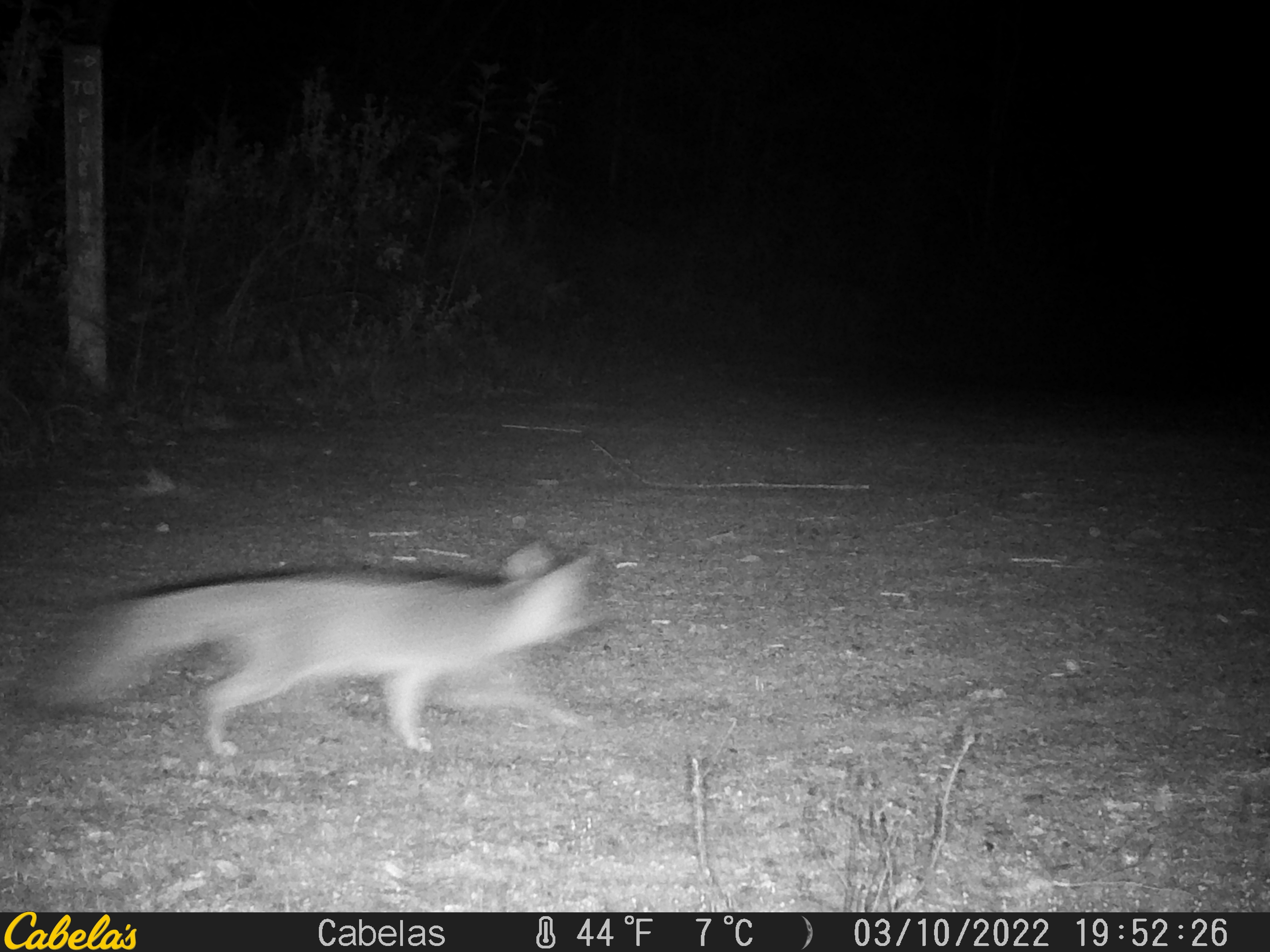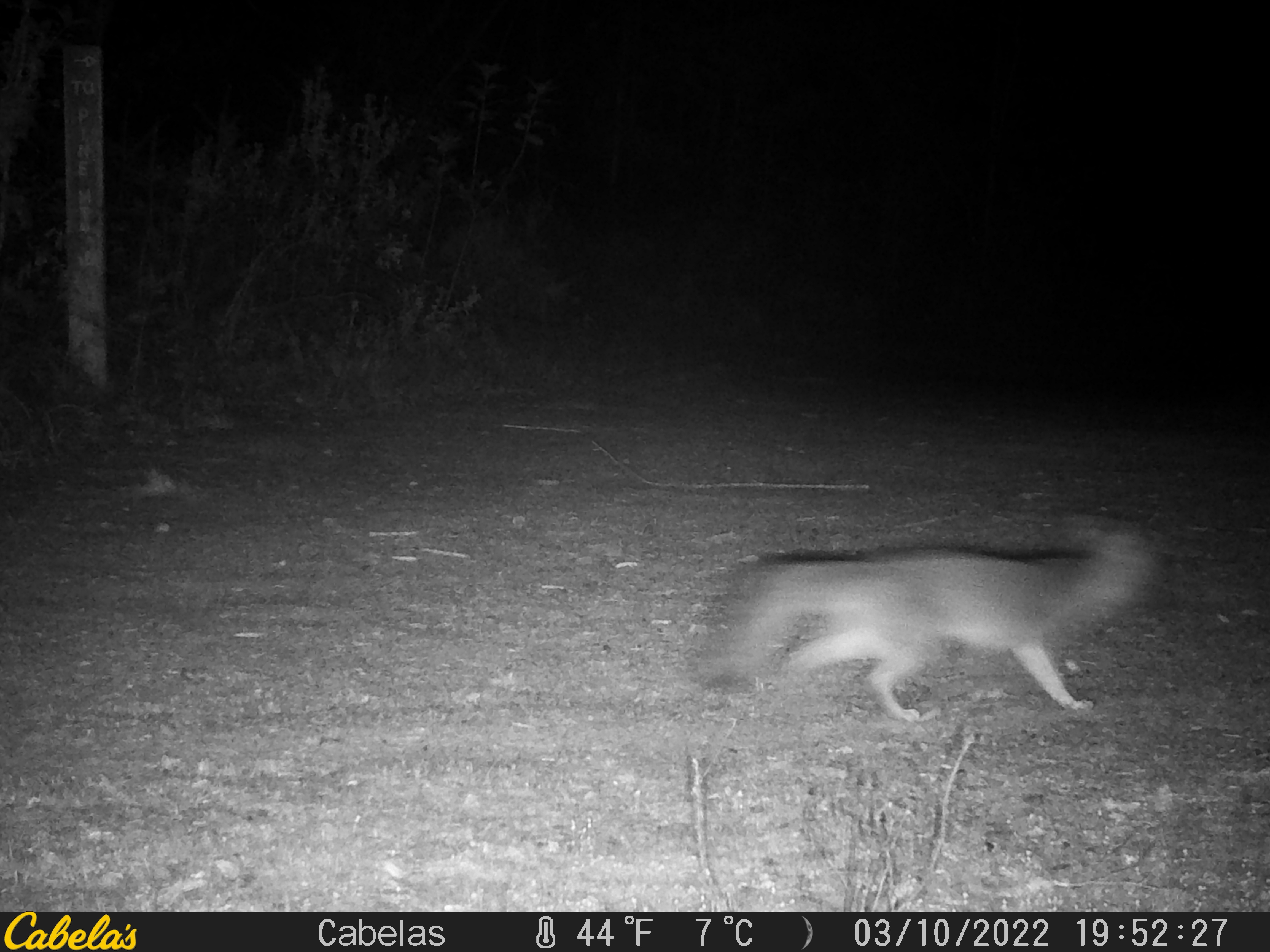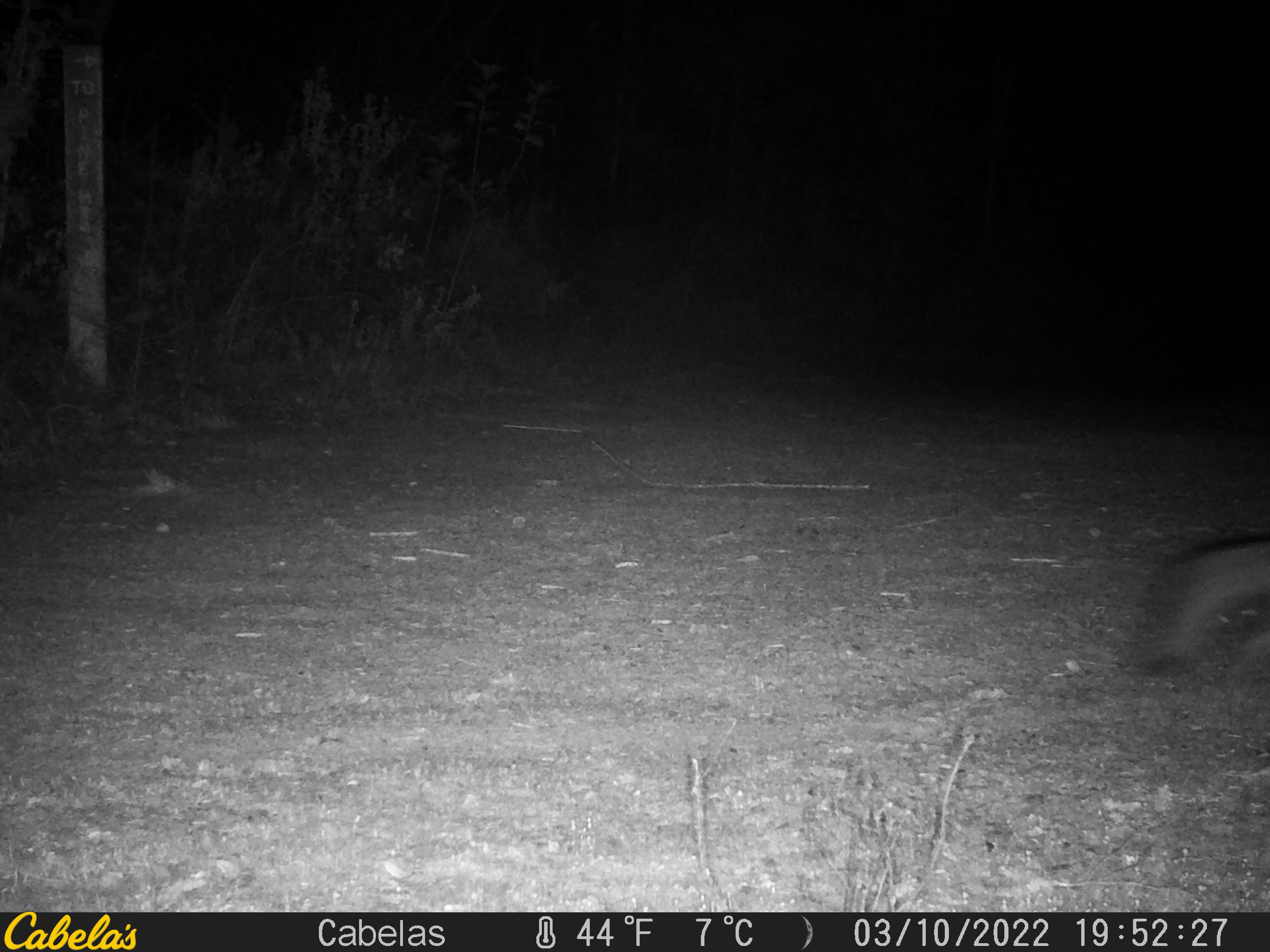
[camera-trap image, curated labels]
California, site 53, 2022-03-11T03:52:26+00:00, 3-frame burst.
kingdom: Animalia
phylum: Chordata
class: Mammalia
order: Carnivora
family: Canidae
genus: Urocyon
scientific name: Urocyon cinereoargenteus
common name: gray fox